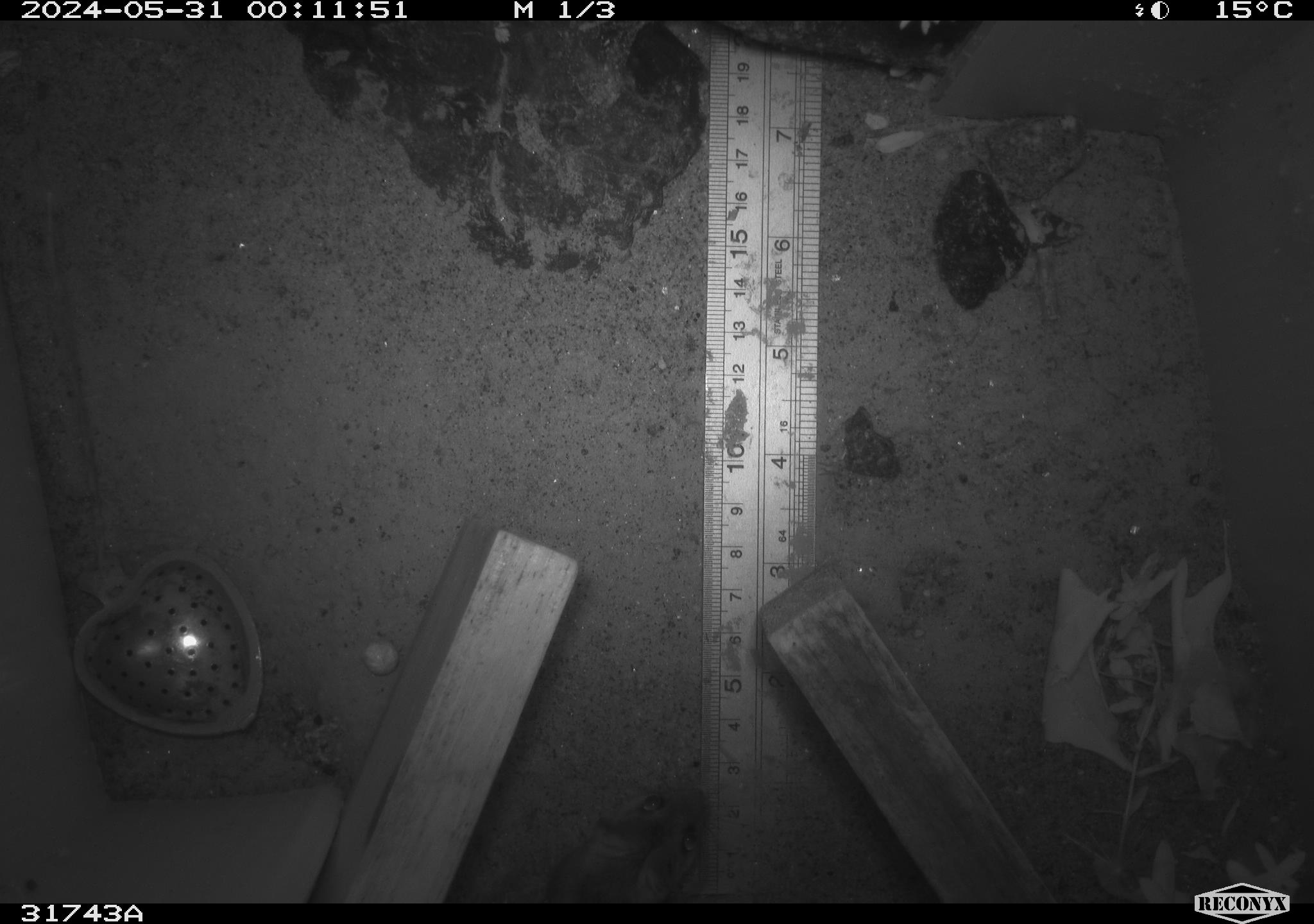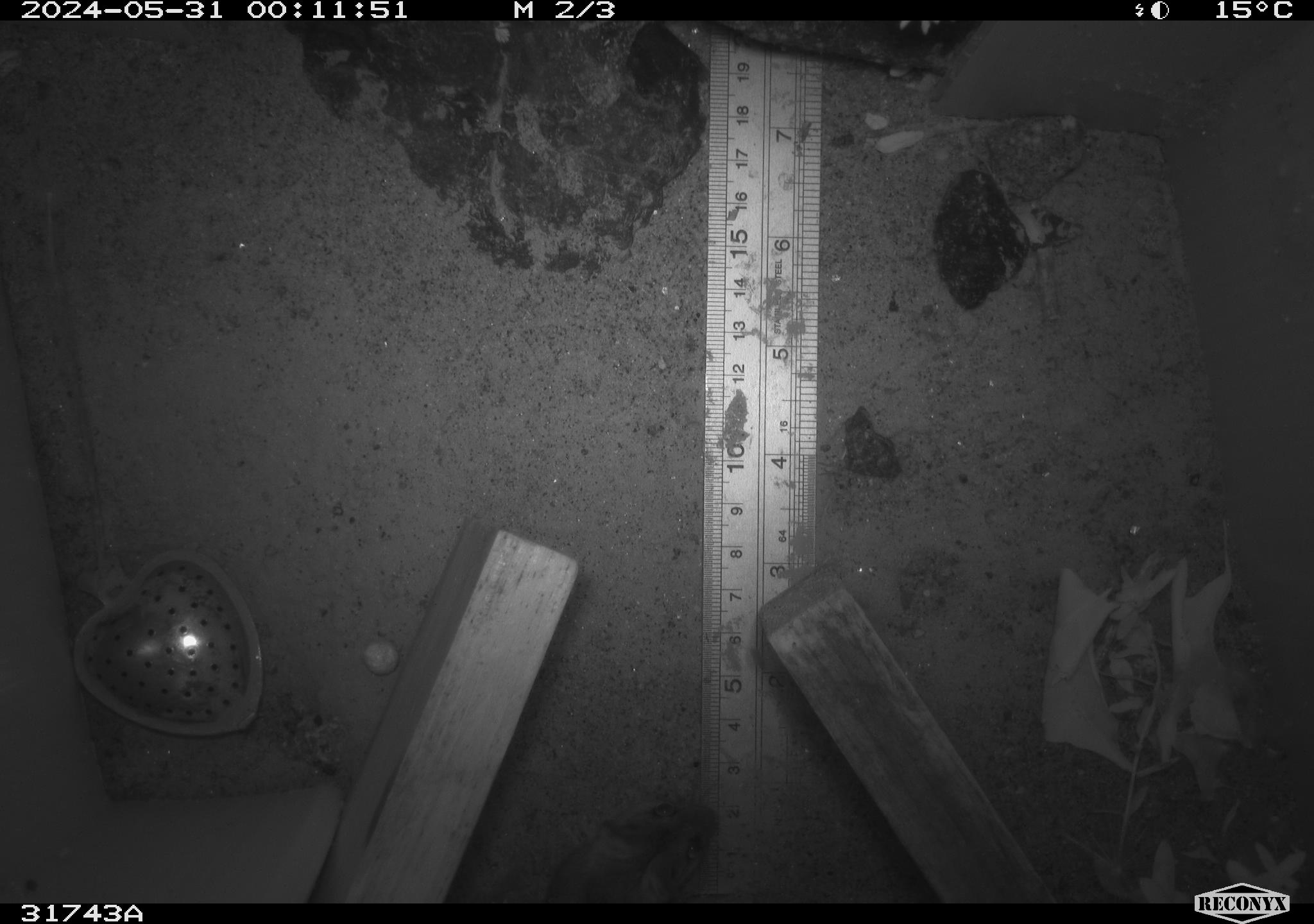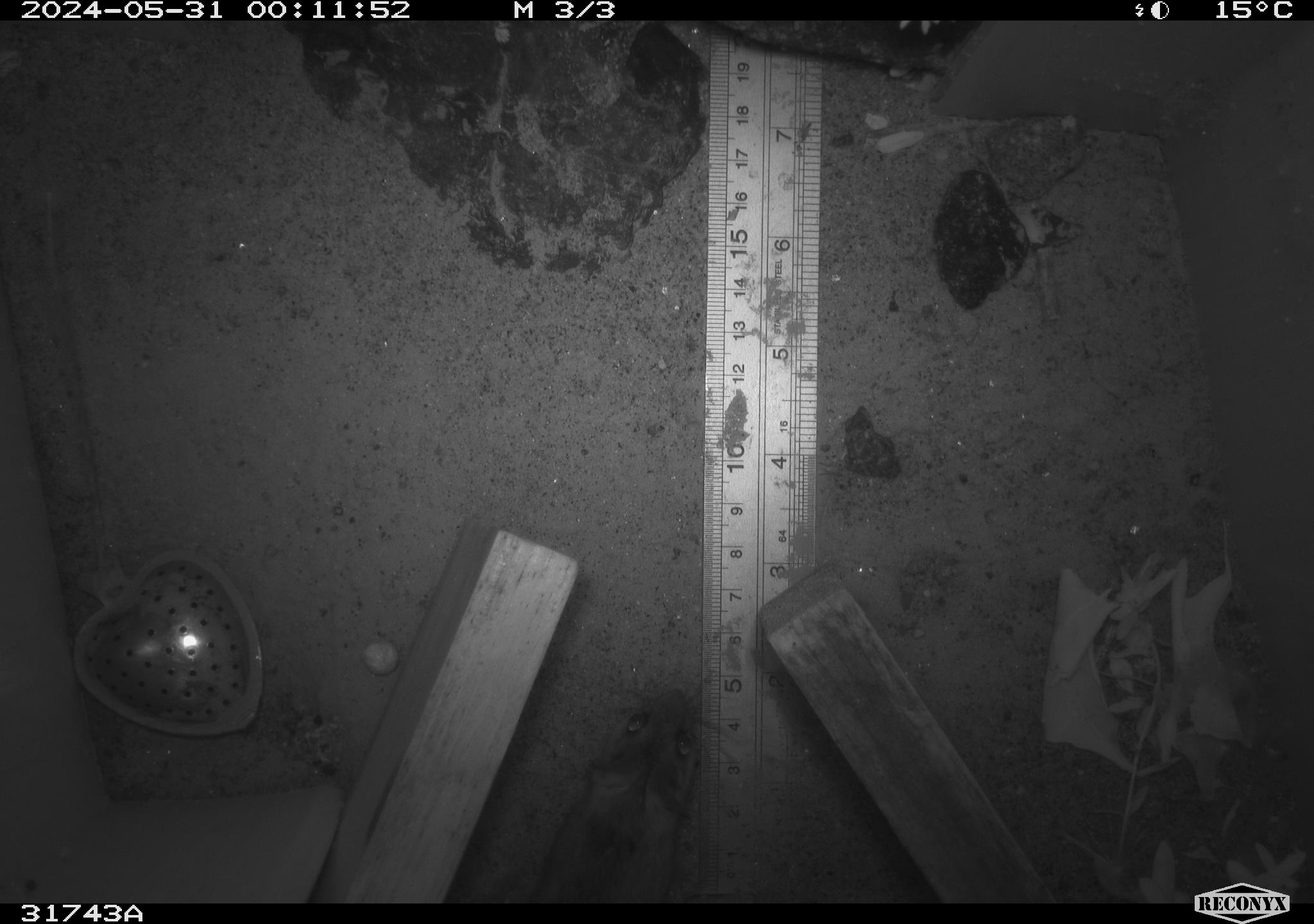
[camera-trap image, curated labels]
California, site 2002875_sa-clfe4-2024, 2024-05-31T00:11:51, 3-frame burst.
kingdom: Animalia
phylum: Chordata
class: Mammalia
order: Rodentia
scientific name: Rodentia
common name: rodent